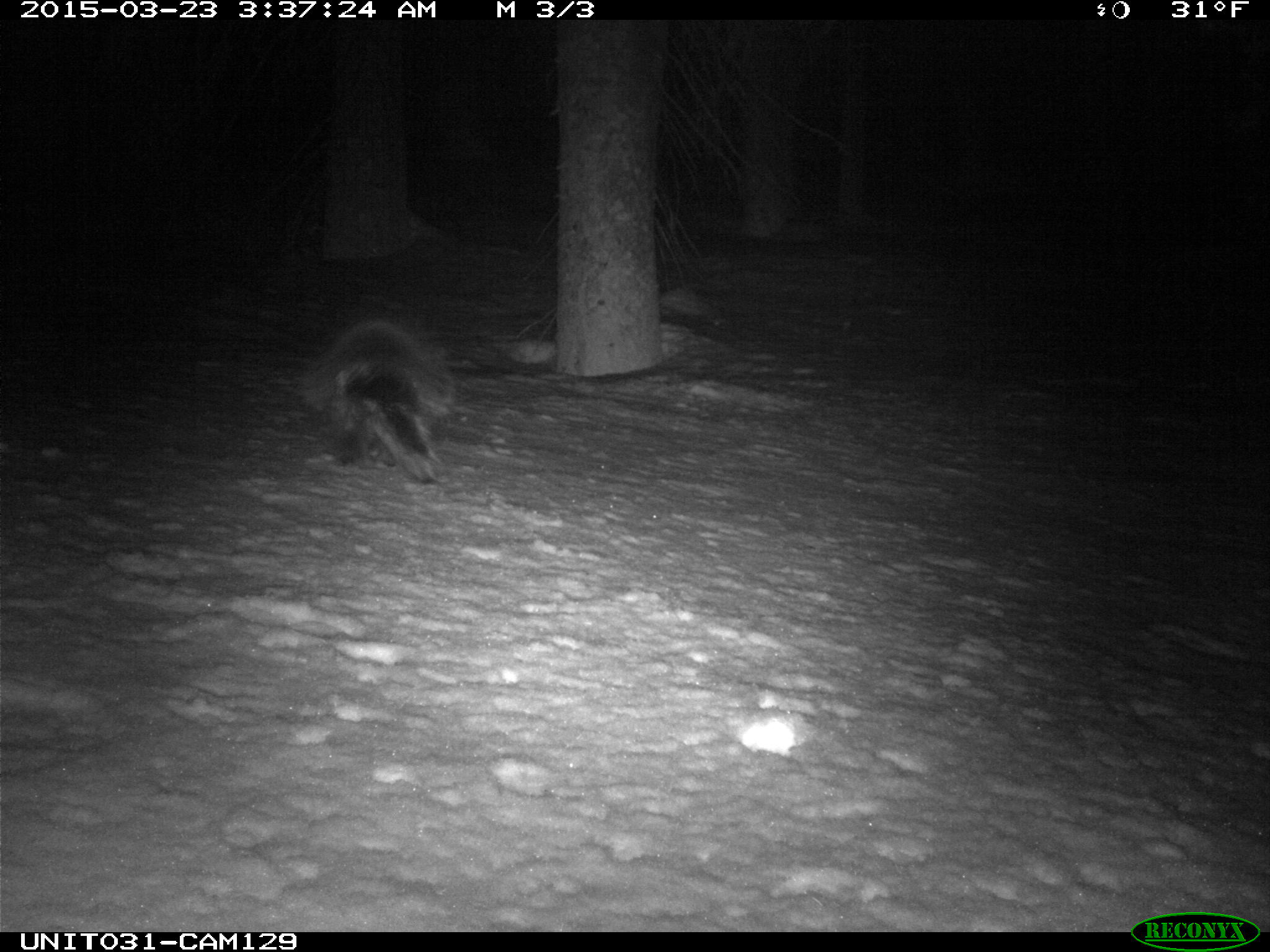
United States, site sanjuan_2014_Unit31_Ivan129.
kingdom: Animalia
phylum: Chordata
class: Mammalia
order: Rodentia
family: Erethizontidae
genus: Erethizon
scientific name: Erethizon dorsatum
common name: north american porcupine